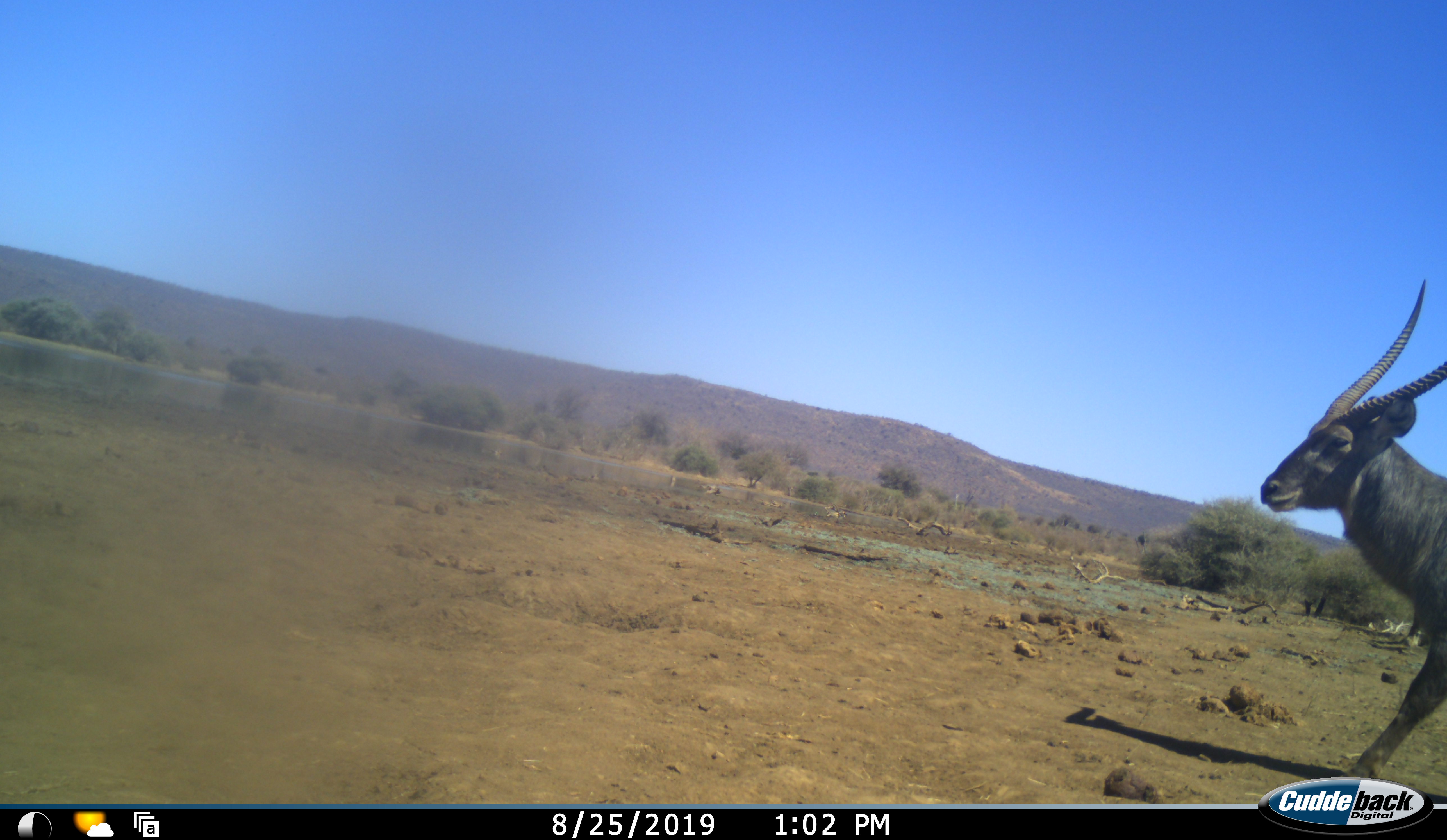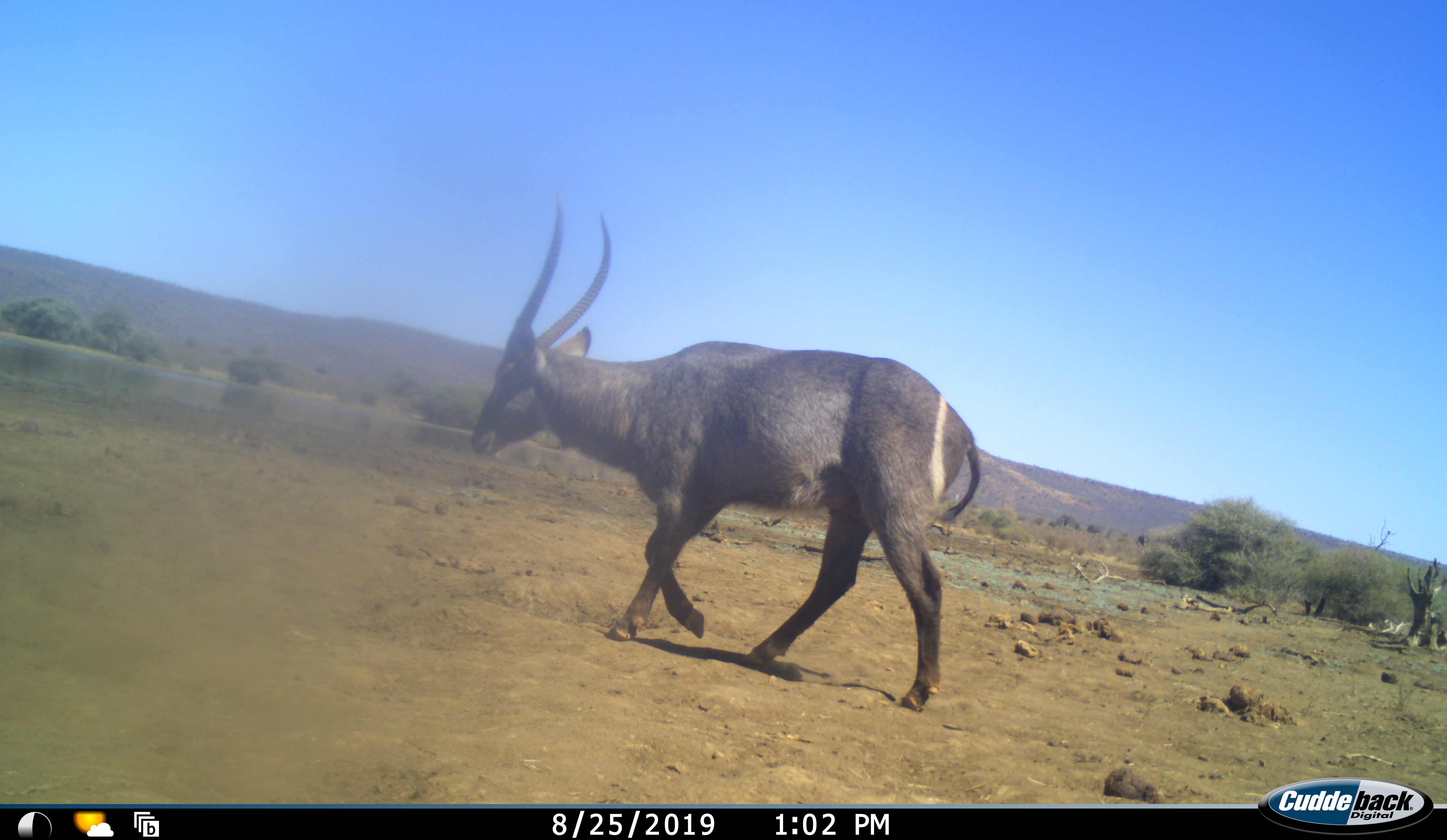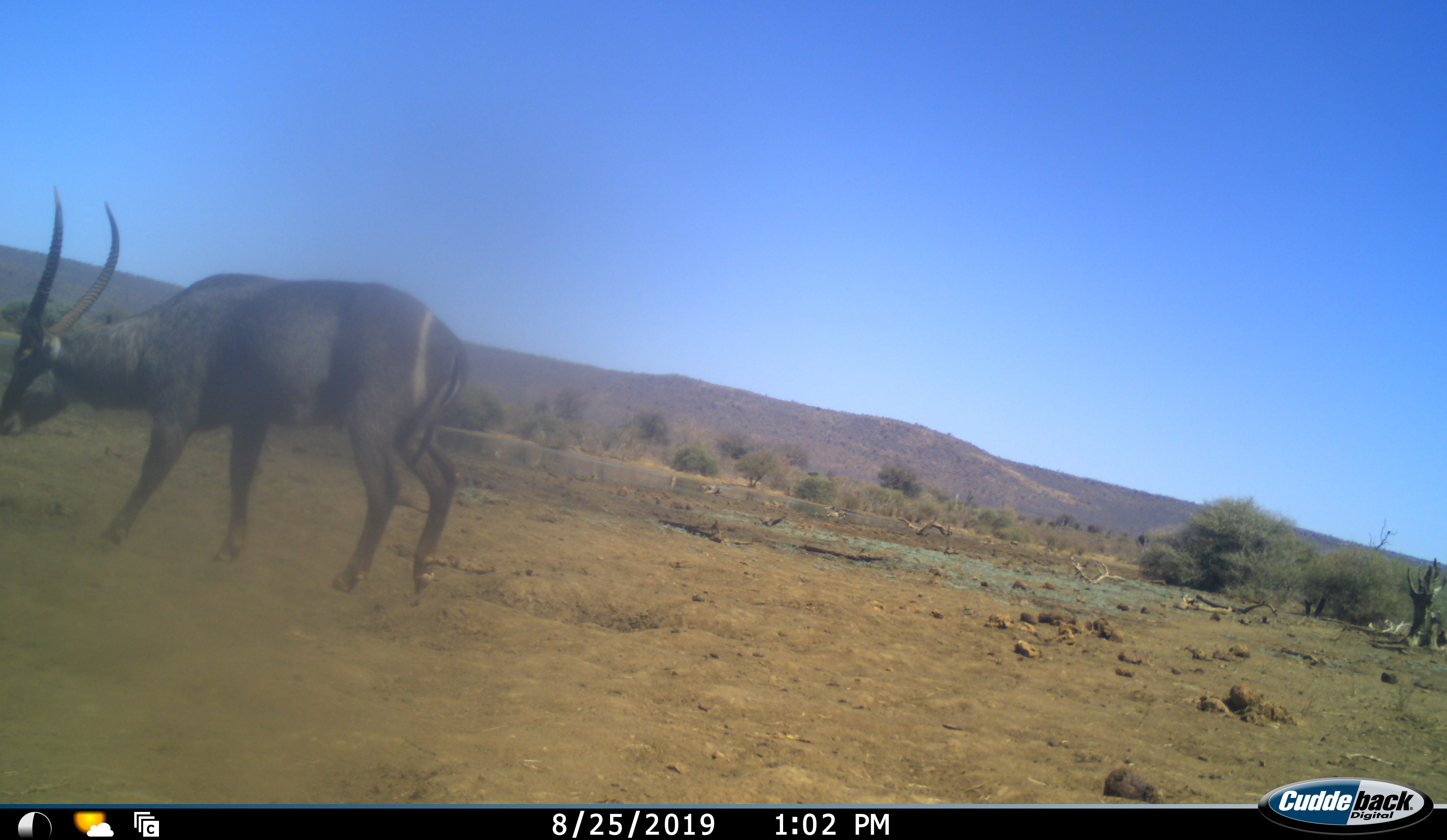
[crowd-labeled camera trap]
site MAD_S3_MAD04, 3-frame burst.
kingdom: Animalia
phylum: Chordata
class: Mammalia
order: Artiodactyla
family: Bovidae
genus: Kobus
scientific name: Kobus ellipsiprymnus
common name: waterbuck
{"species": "waterbuck (Kobus ellipsiprymnus)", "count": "1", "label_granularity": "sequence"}